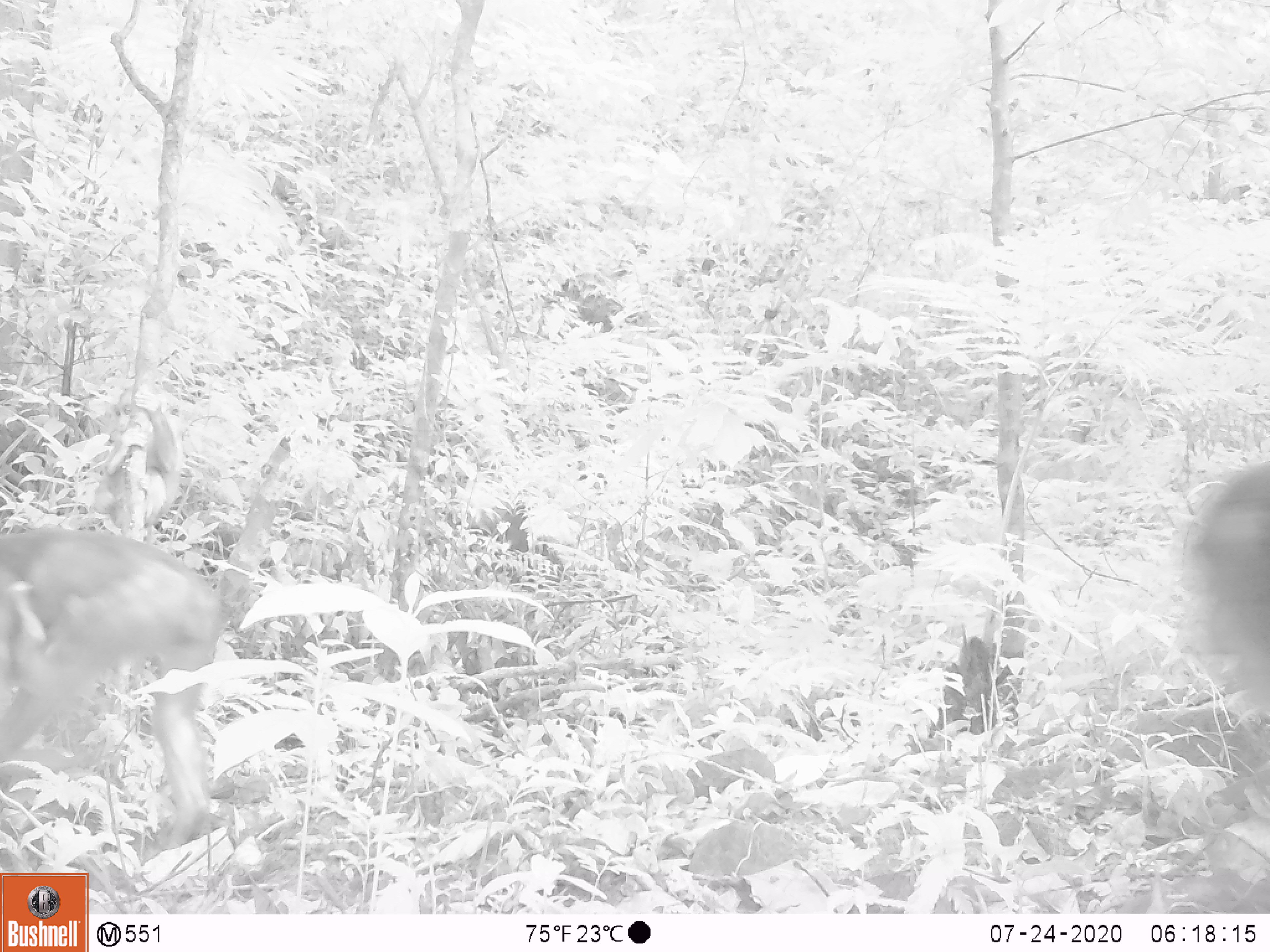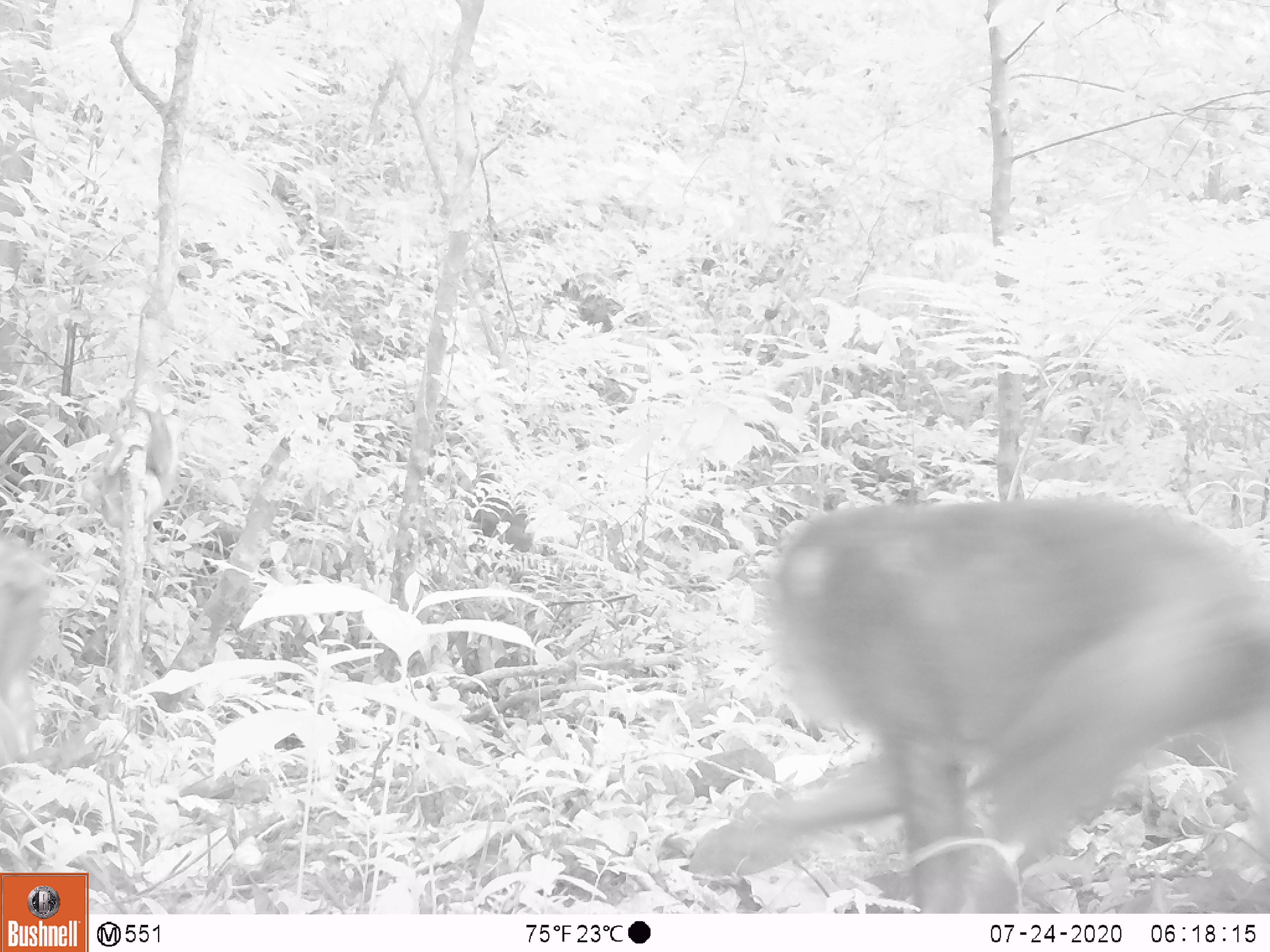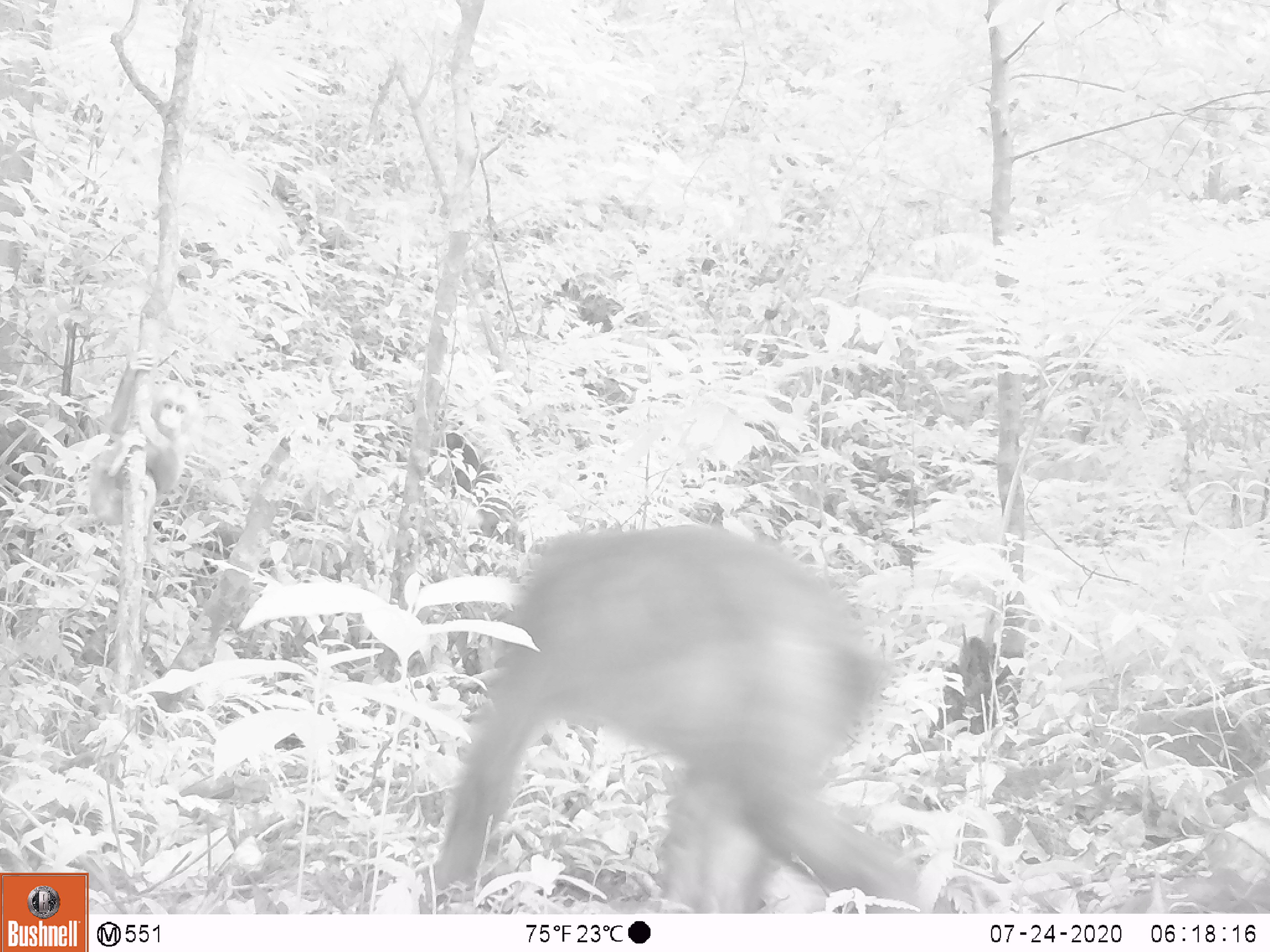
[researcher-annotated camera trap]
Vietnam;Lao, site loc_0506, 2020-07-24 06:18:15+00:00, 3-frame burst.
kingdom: Animalia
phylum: Chordata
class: Mammalia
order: Primates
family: Cercopithecidae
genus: Macaca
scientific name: Macaca arctoides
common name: stump-tailed macaque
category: stump tailed macaque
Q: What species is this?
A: Stump tailed macaque (stump-tailed macaque) (Macaca arctoides).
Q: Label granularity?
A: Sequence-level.